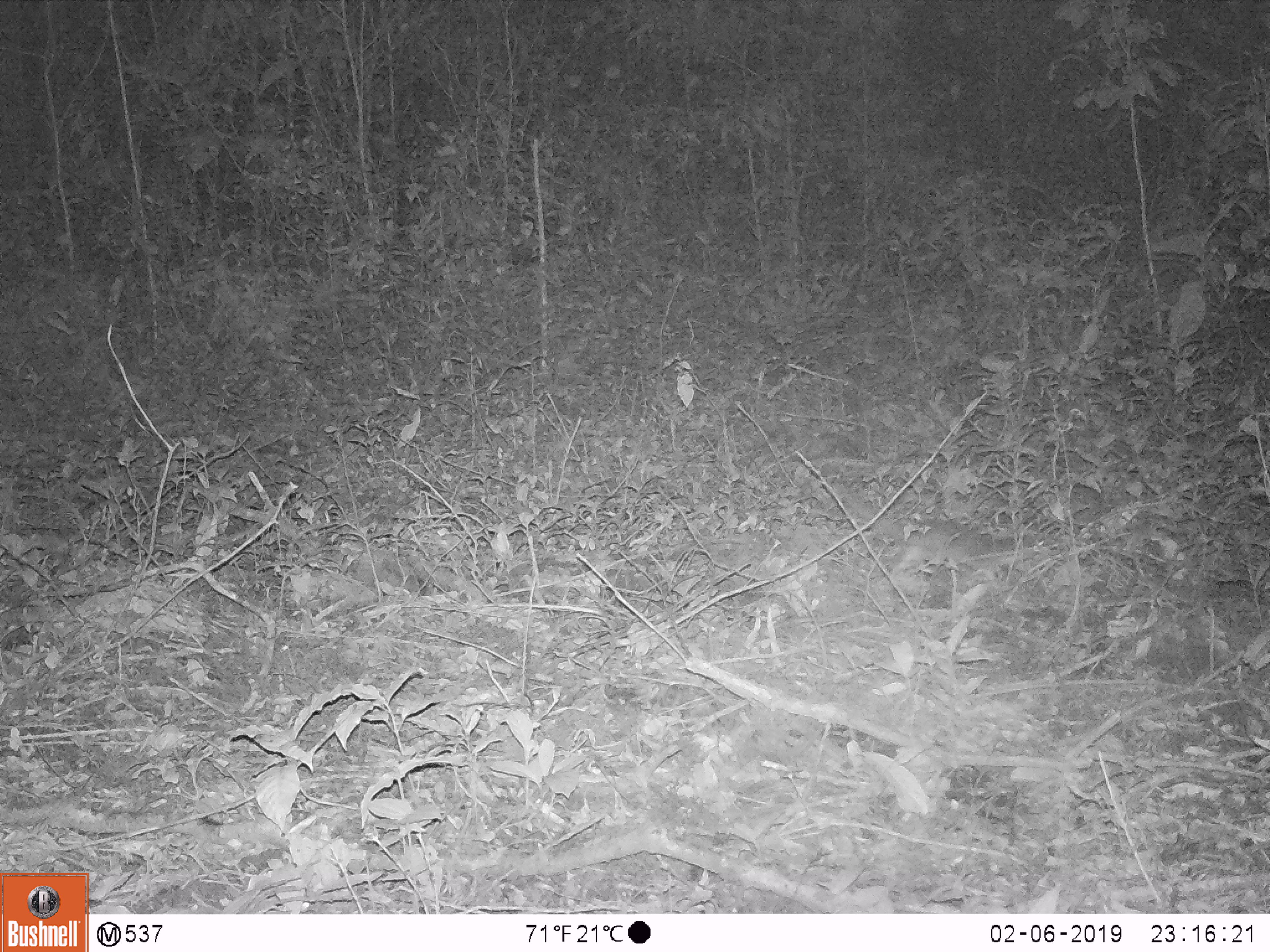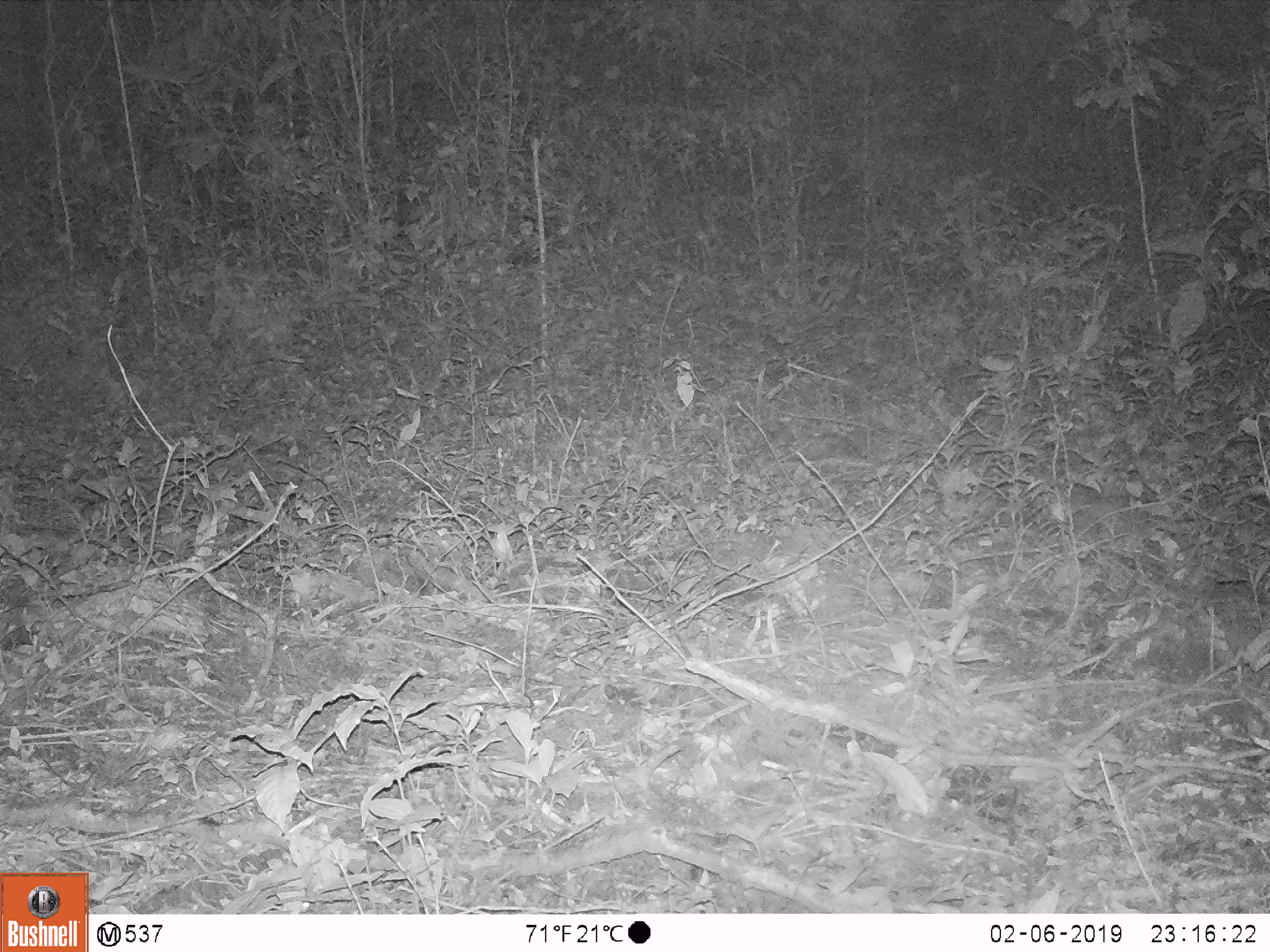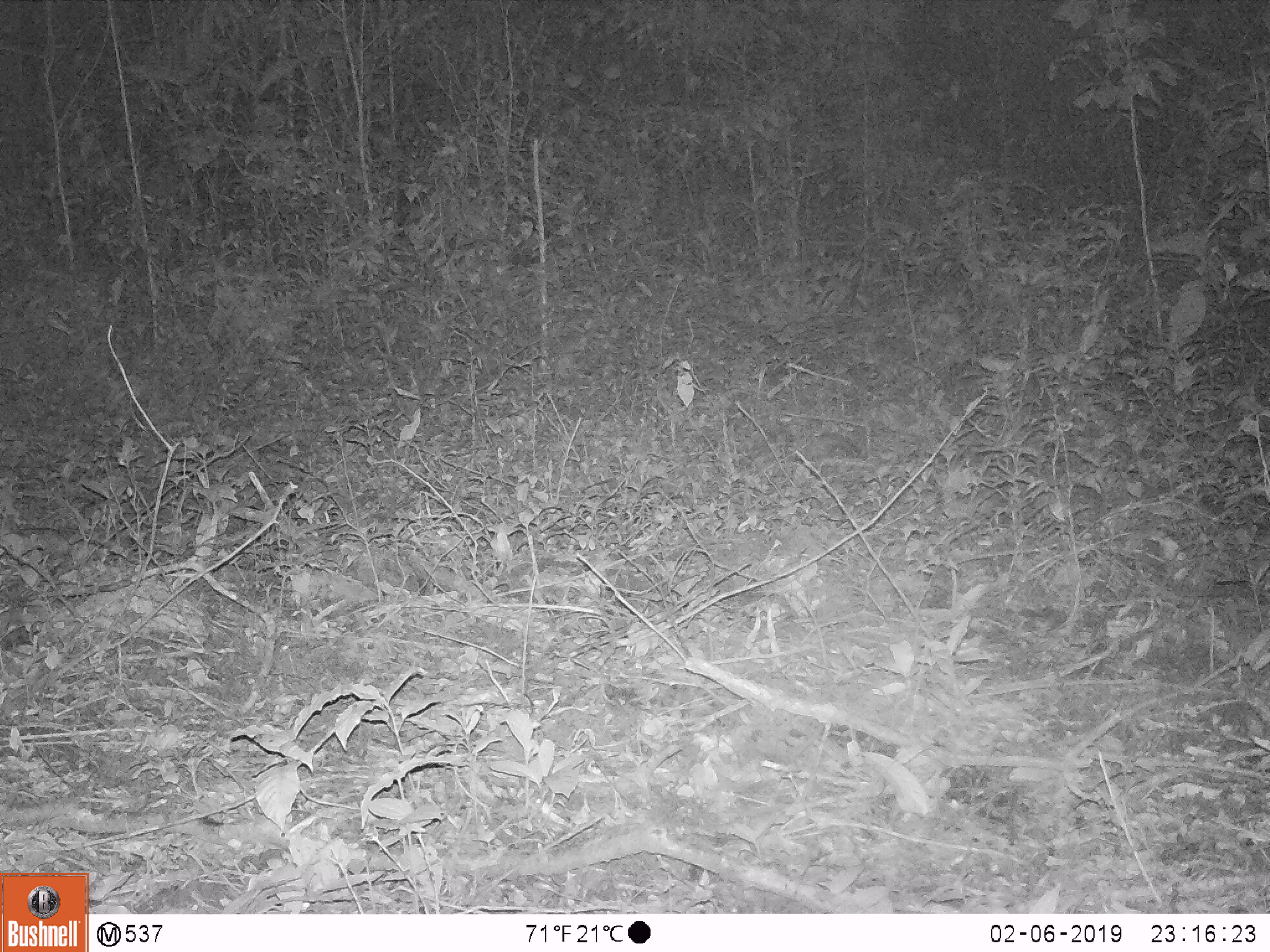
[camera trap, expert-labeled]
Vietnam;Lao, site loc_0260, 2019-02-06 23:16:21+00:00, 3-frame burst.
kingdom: Animalia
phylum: Chordata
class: Mammalia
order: Carnivora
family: Mustelidae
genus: Melogale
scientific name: Melogale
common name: ferret badger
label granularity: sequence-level